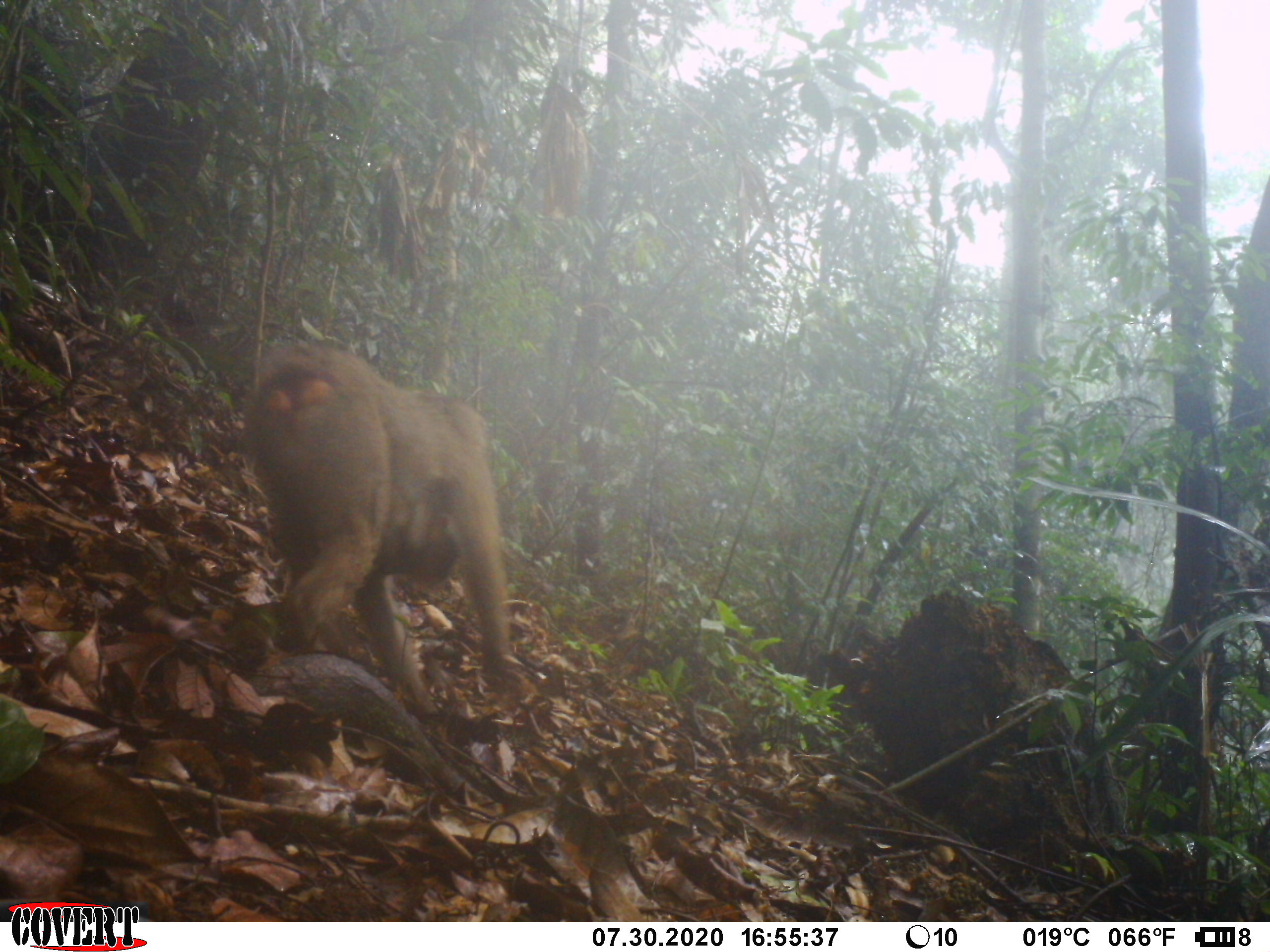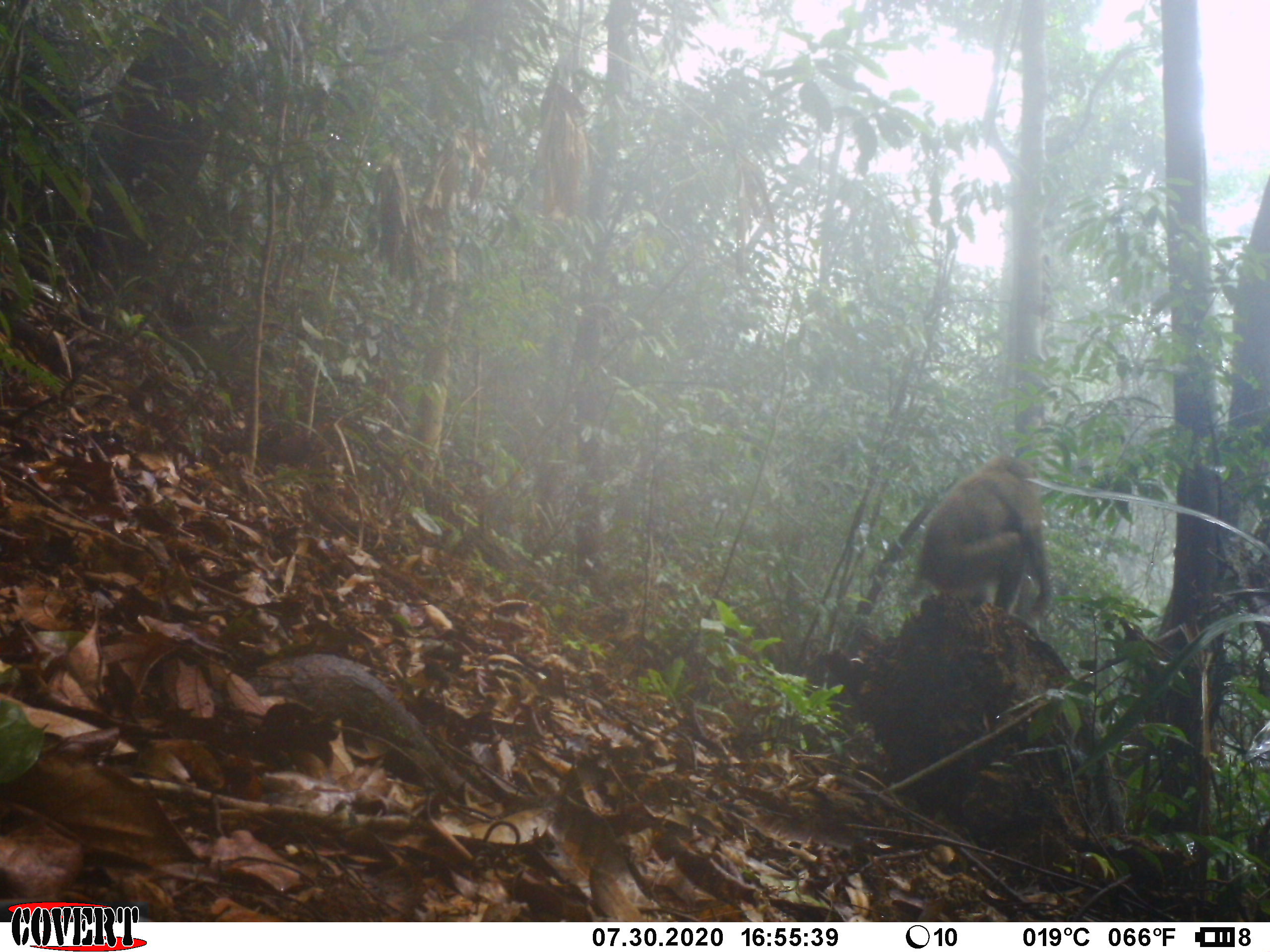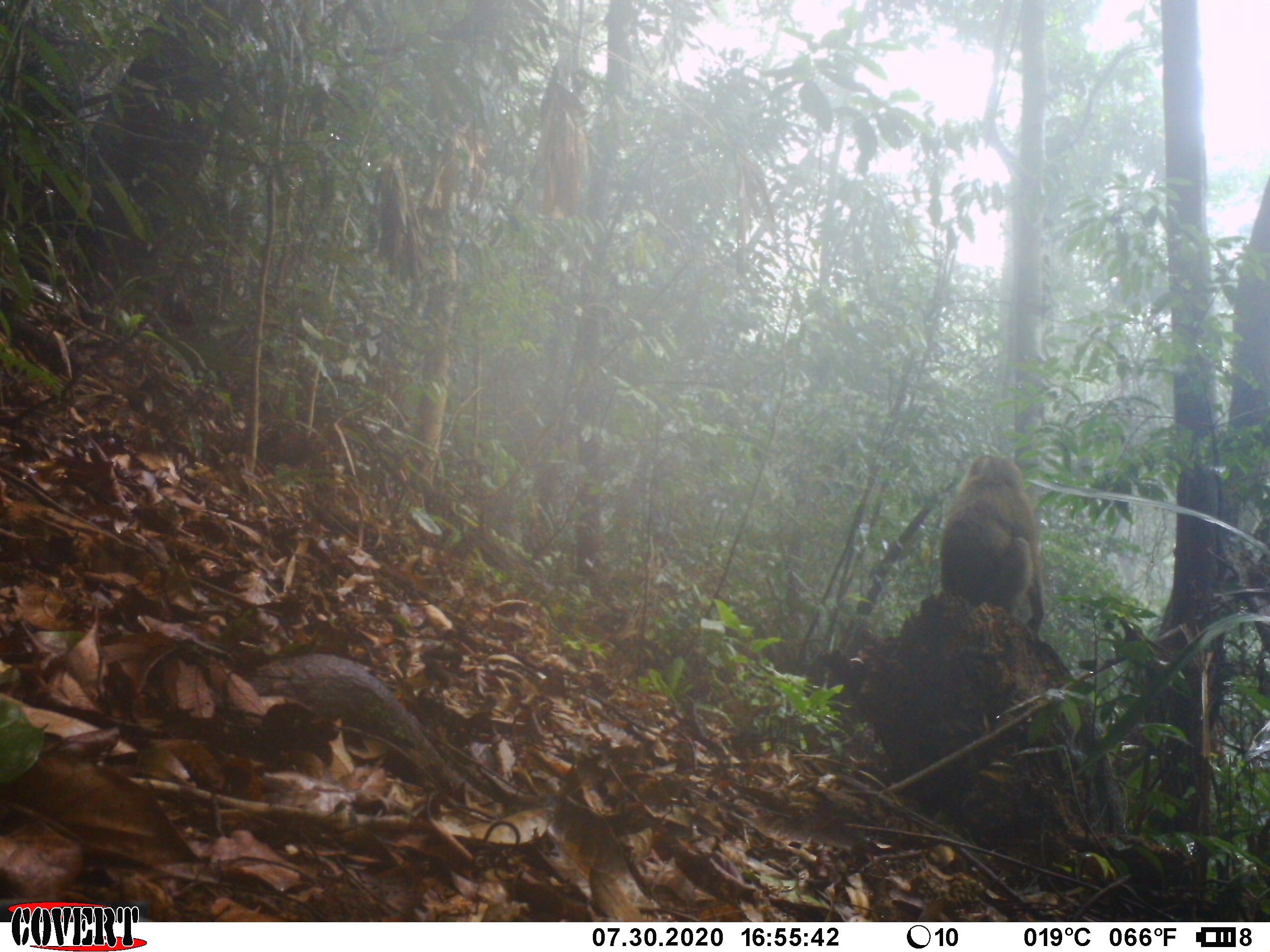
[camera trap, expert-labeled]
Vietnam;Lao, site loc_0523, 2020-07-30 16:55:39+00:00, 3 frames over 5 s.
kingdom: Animalia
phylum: Chordata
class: Mammalia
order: Primates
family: Cercopithecidae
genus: Macaca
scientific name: Macaca nemestrina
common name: pig-tailed macaque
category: pig tailed macaque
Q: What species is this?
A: Pig tailed macaque (pig-tailed macaque) (Macaca nemestrina).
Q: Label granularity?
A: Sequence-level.